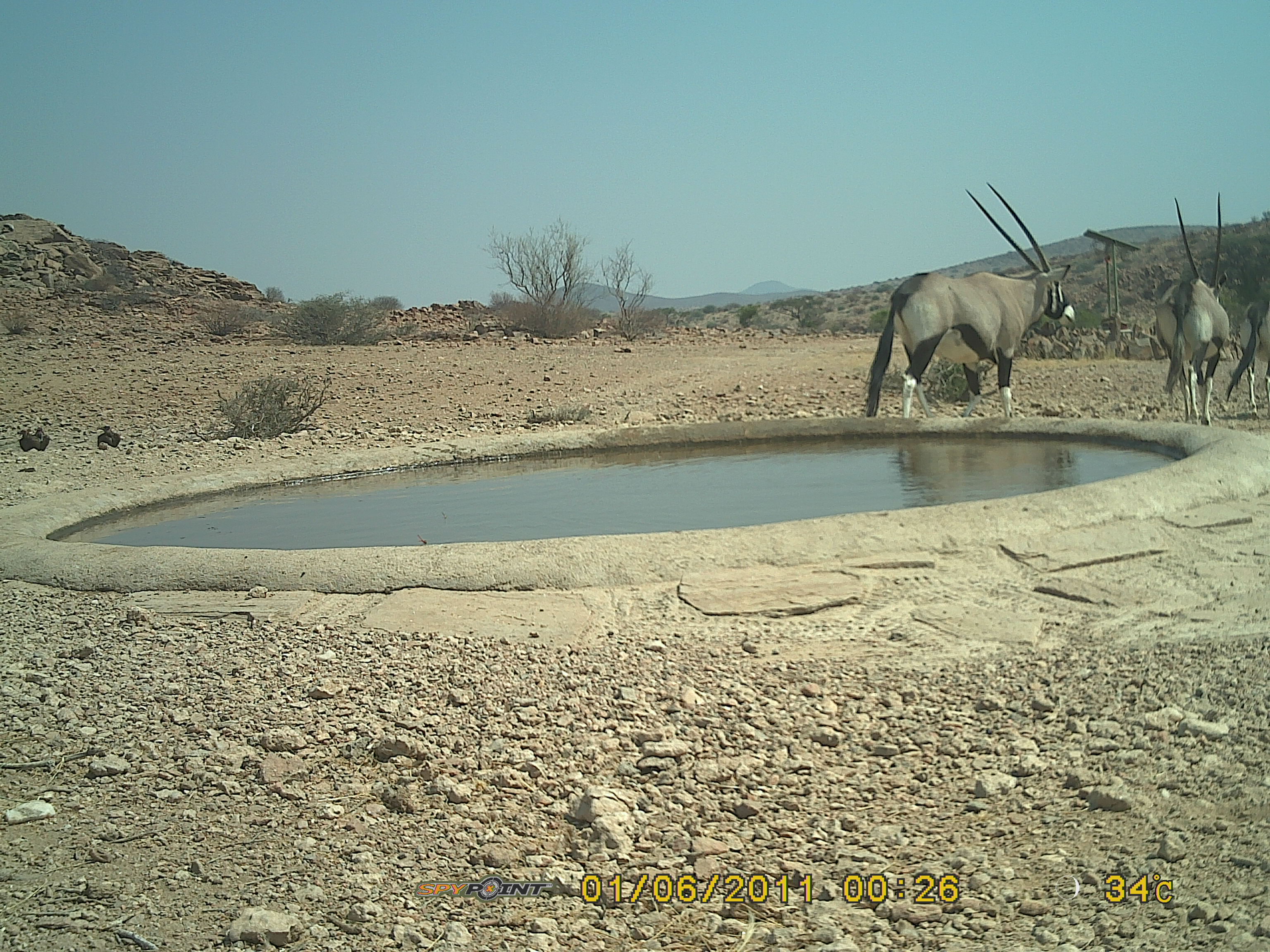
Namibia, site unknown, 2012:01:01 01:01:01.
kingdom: Animalia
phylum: Chordata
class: Mammalia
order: Artiodactyla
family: Bovidae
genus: Oryx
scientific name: Oryx gazella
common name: gemsbok